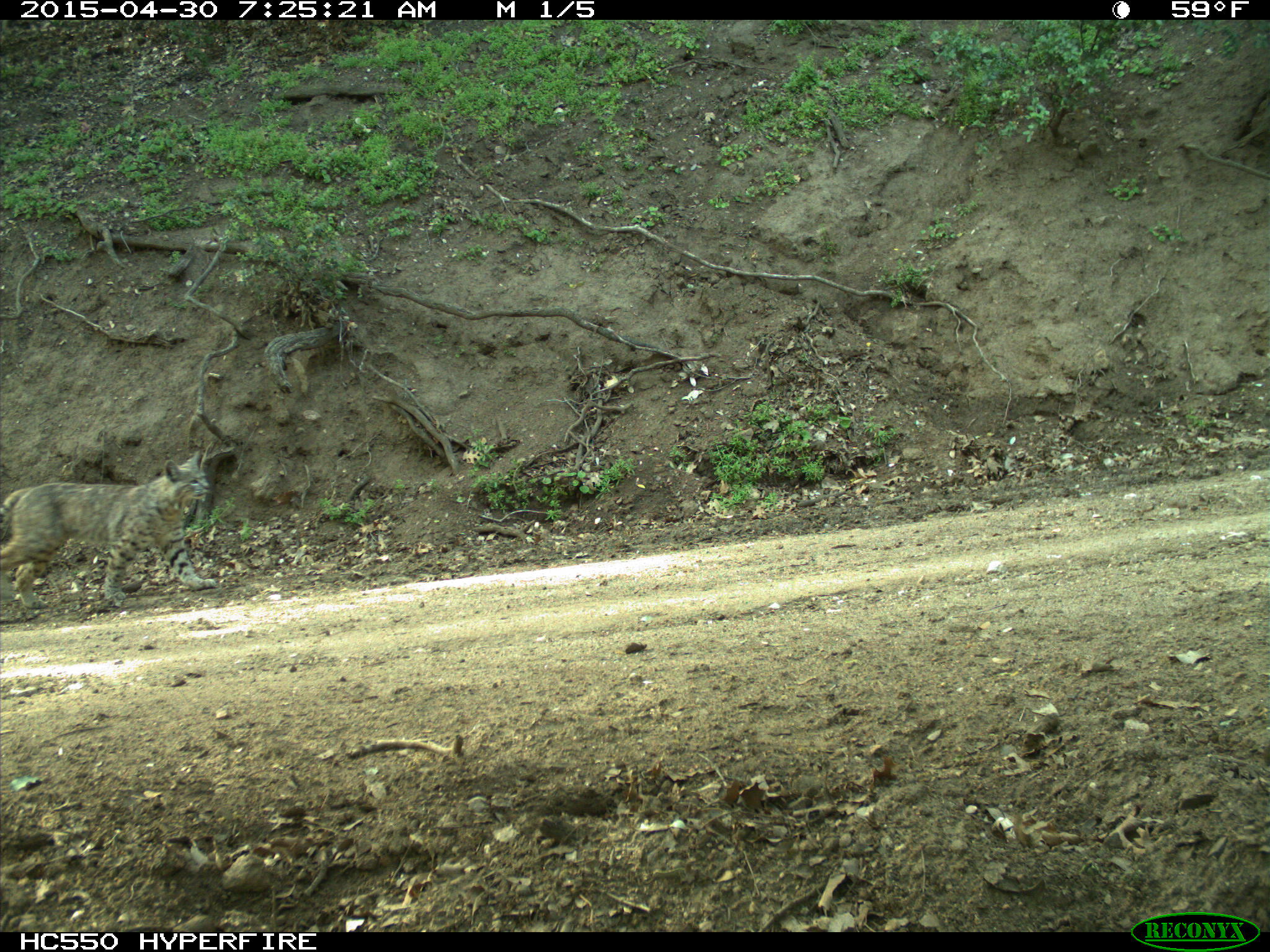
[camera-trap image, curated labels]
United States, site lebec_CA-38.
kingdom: Animalia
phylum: Chordata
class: Mammalia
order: Carnivora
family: Felidae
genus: Lynx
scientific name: Lynx rufus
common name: bobcat